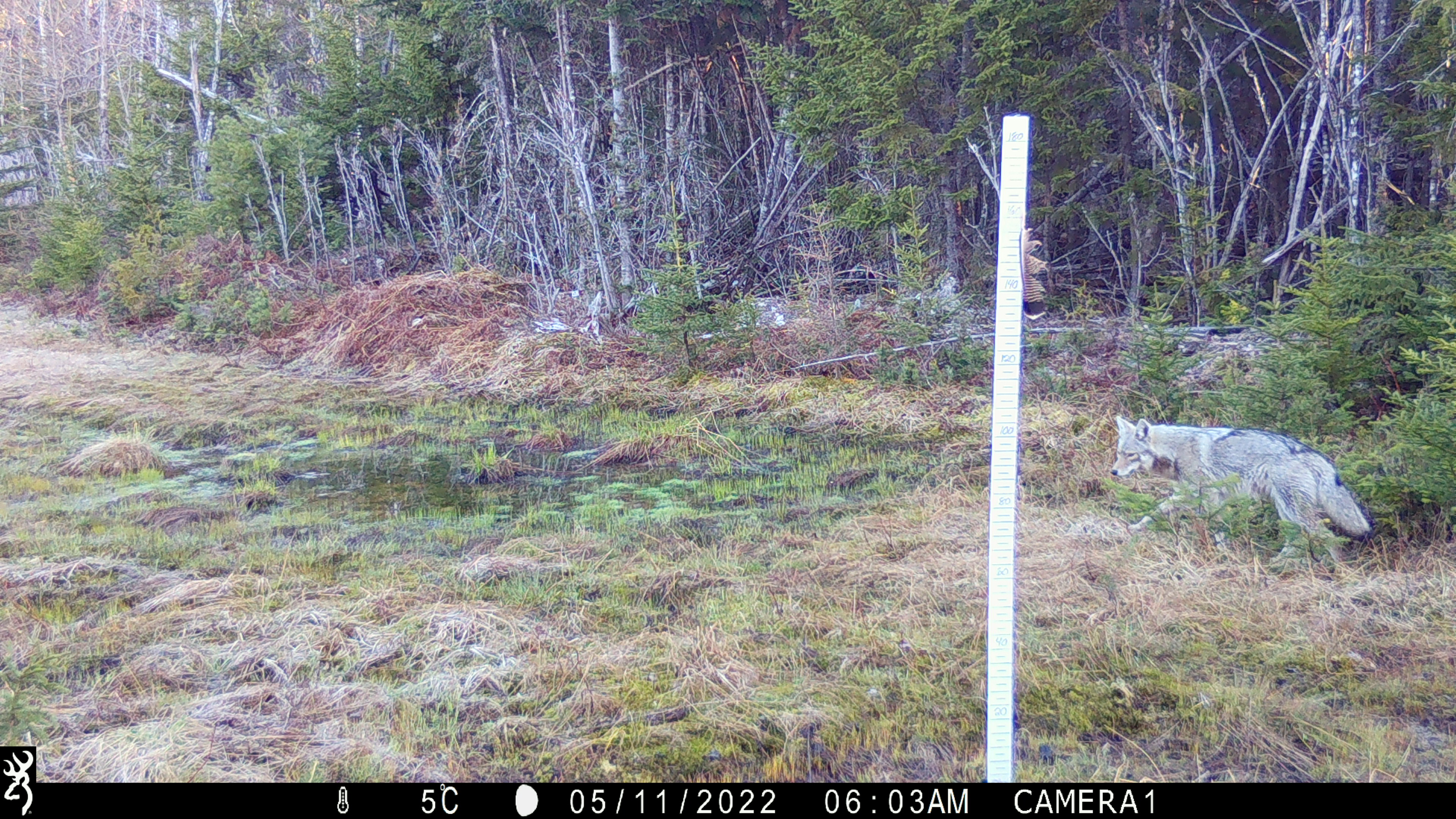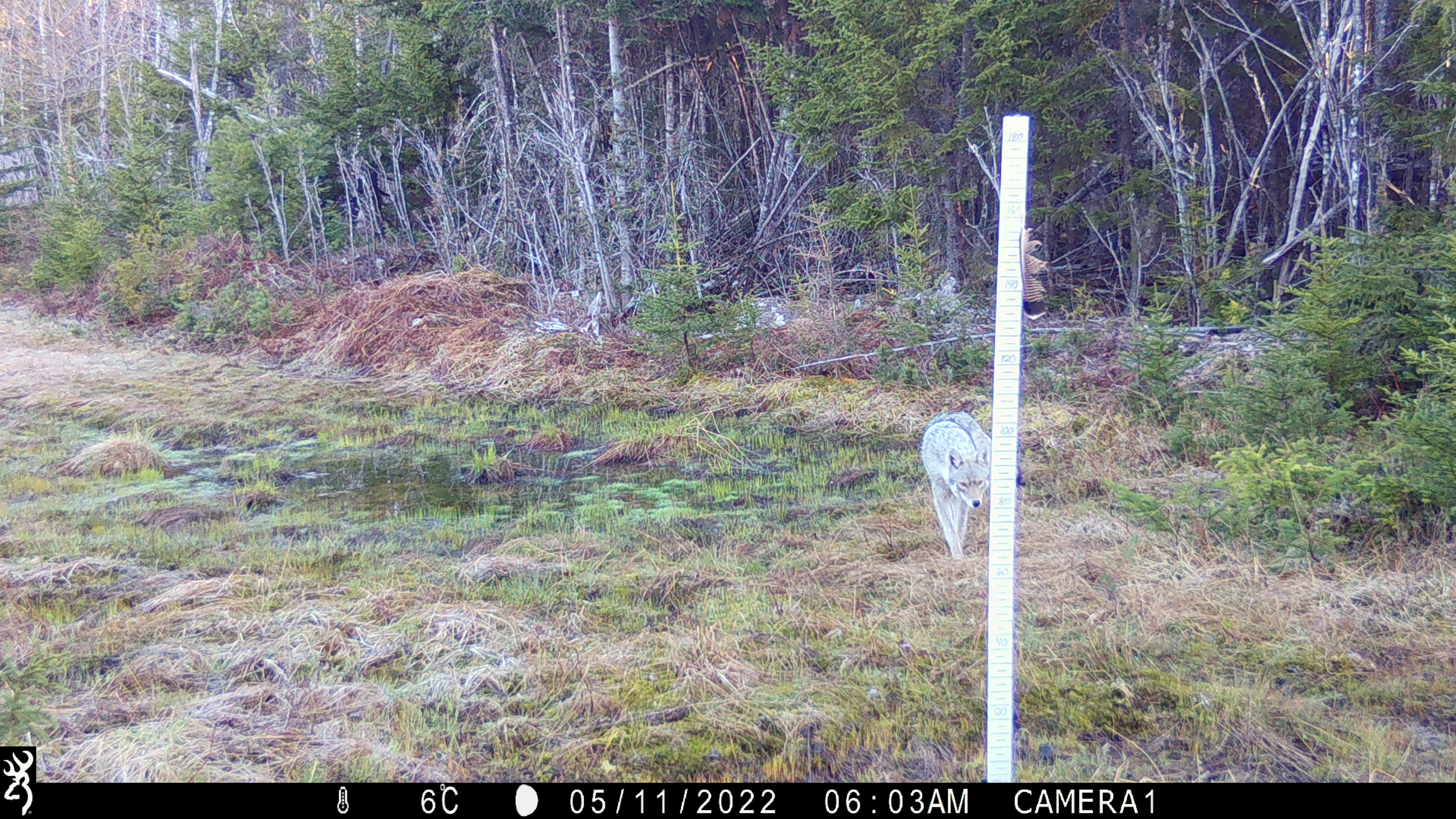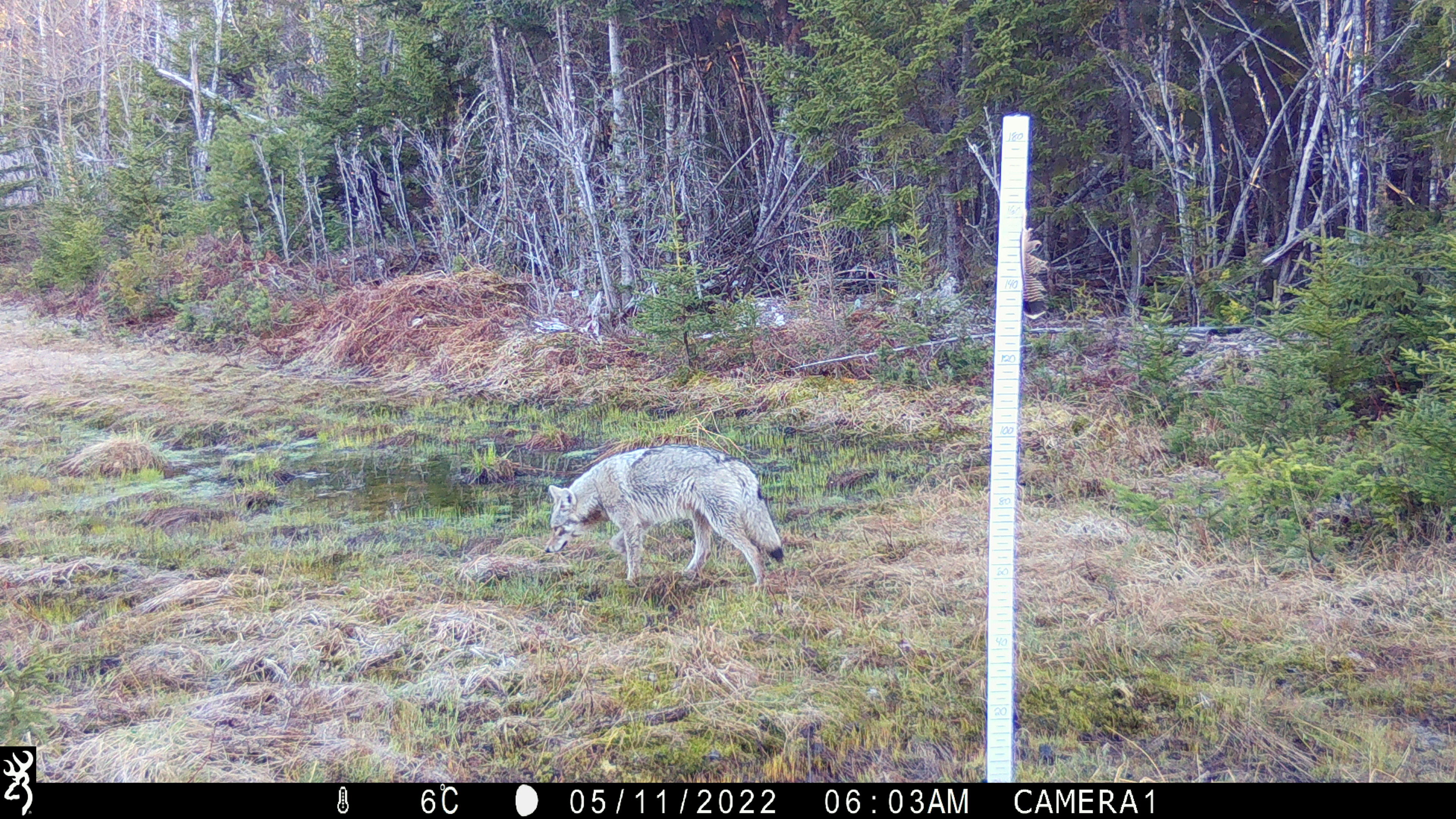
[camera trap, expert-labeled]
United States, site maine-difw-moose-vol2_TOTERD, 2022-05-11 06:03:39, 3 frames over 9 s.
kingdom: Animalia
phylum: Chordata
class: Mammalia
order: Carnivora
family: Canidae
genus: Canis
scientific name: Canis latrans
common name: coyote